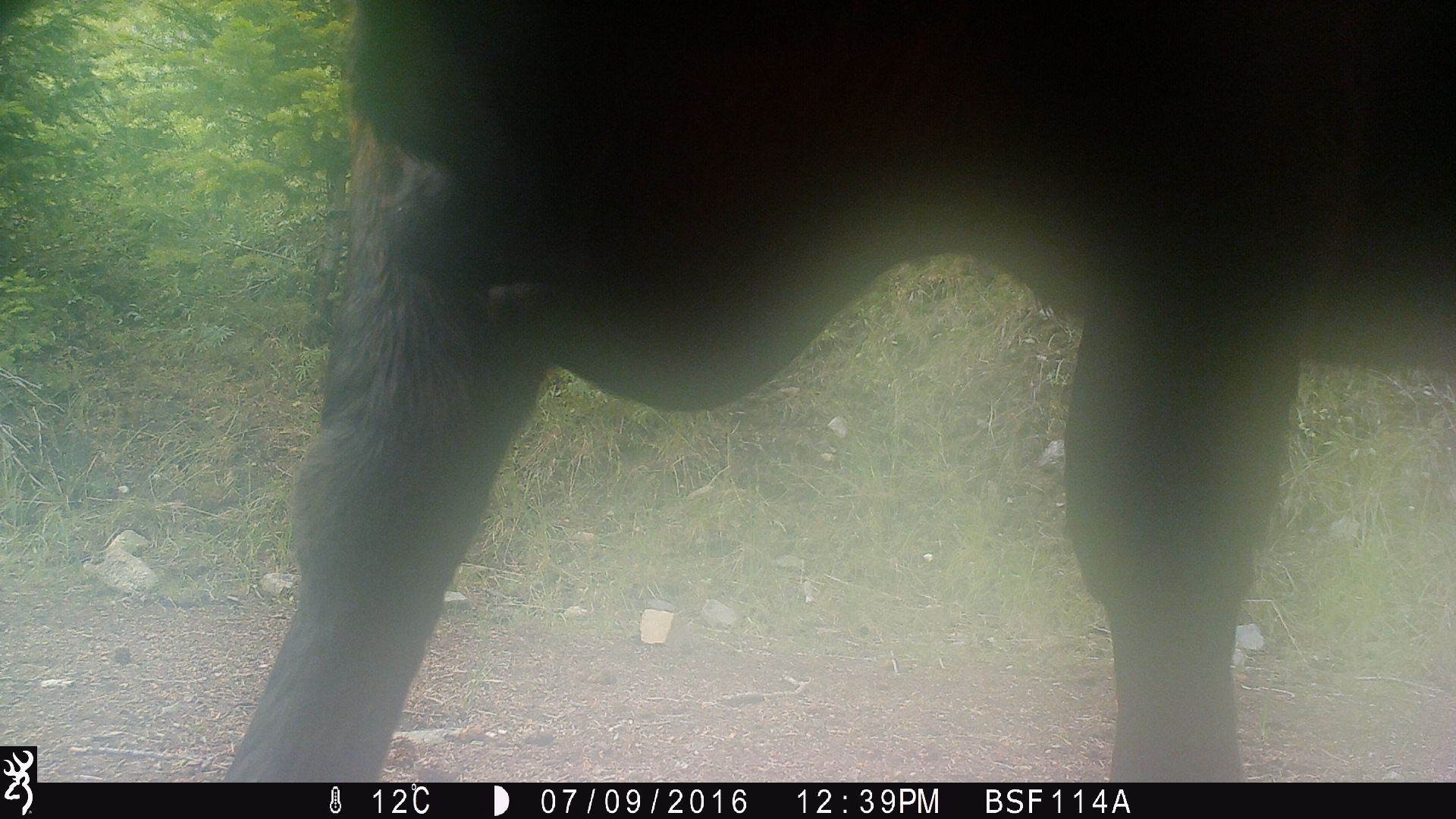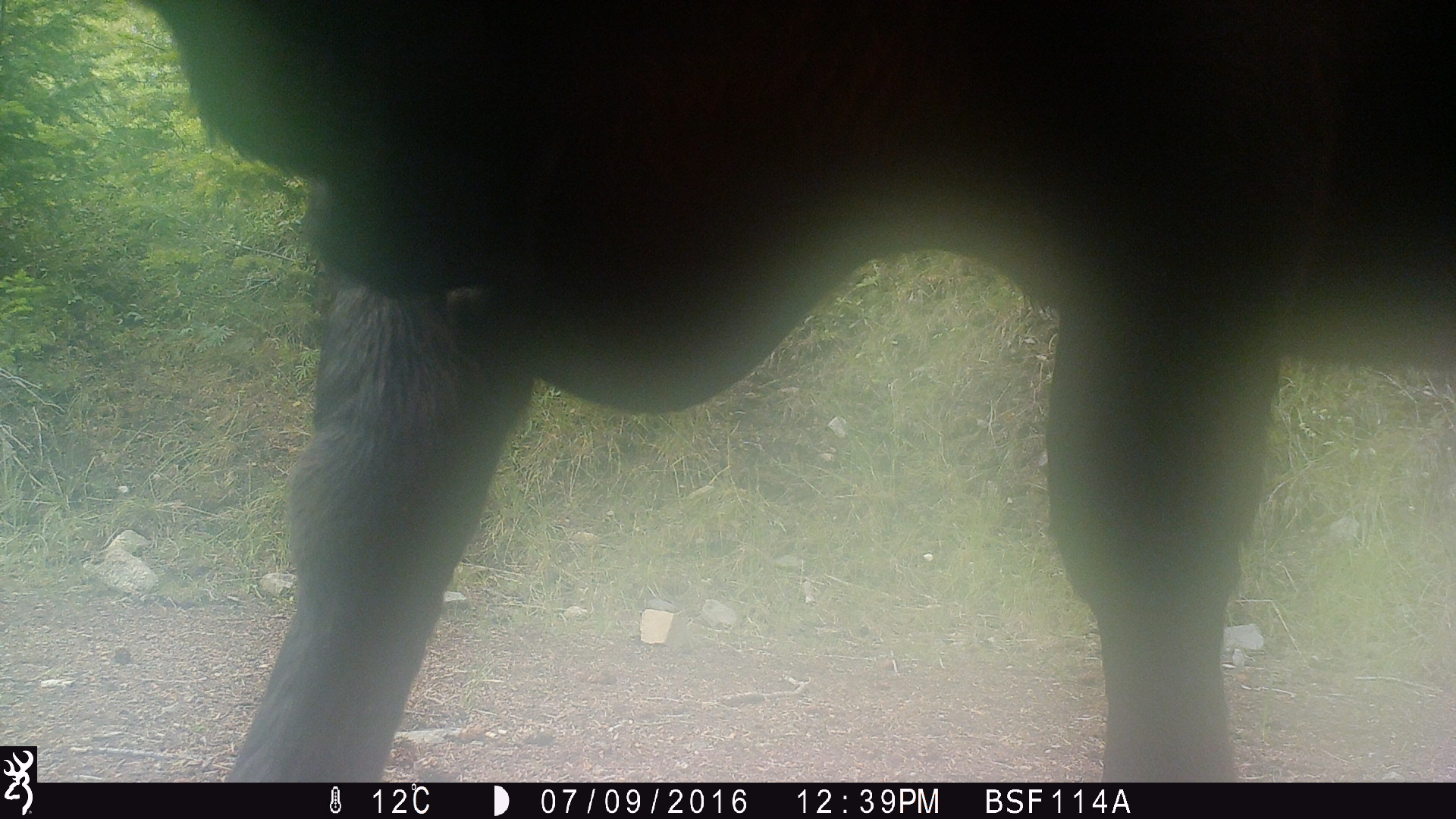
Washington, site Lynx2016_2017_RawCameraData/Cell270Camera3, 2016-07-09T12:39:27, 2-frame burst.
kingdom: Animalia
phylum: Chordata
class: Mammalia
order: Artiodactyla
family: Bovidae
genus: Bos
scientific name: Bos taurus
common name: domestic cattle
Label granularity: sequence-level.